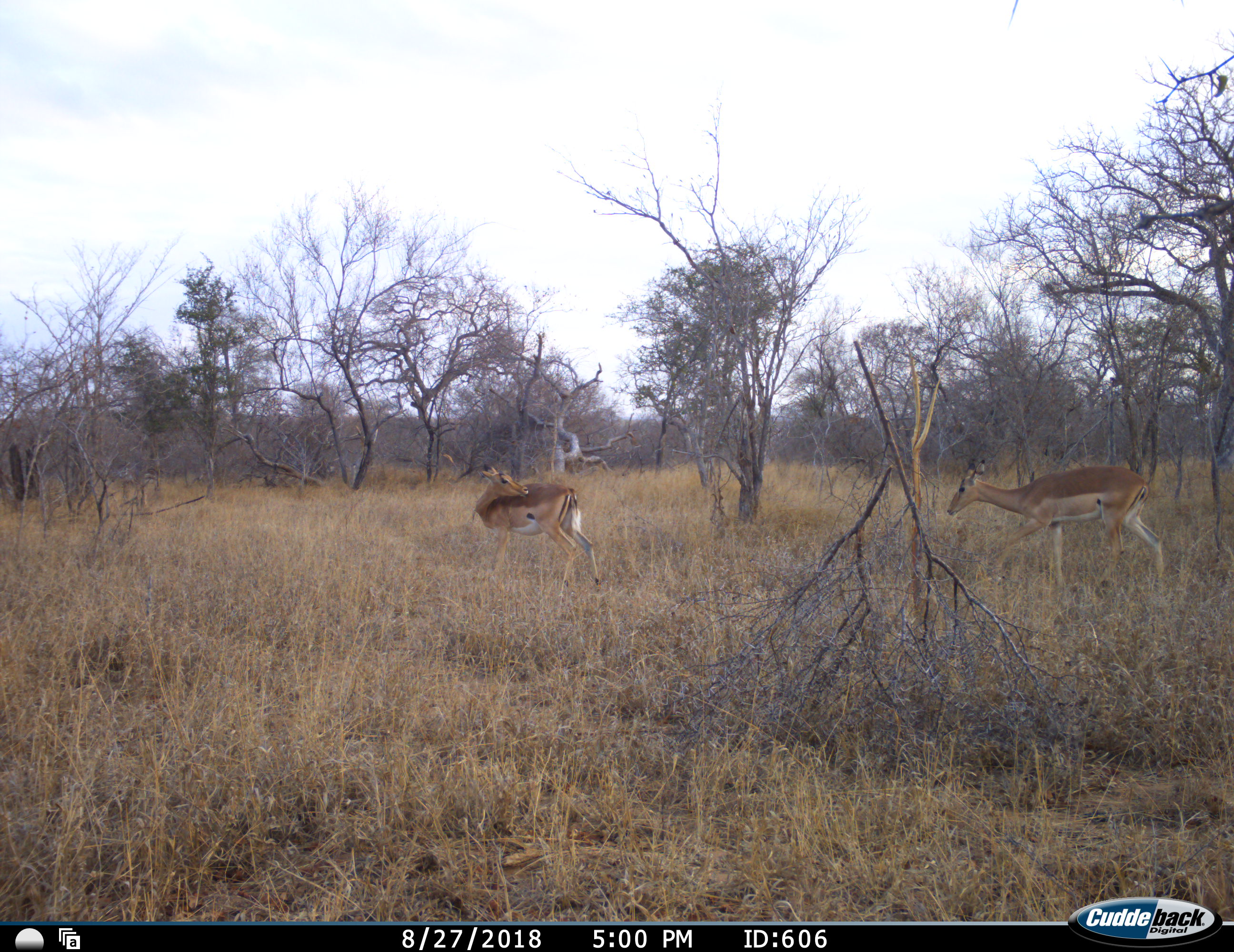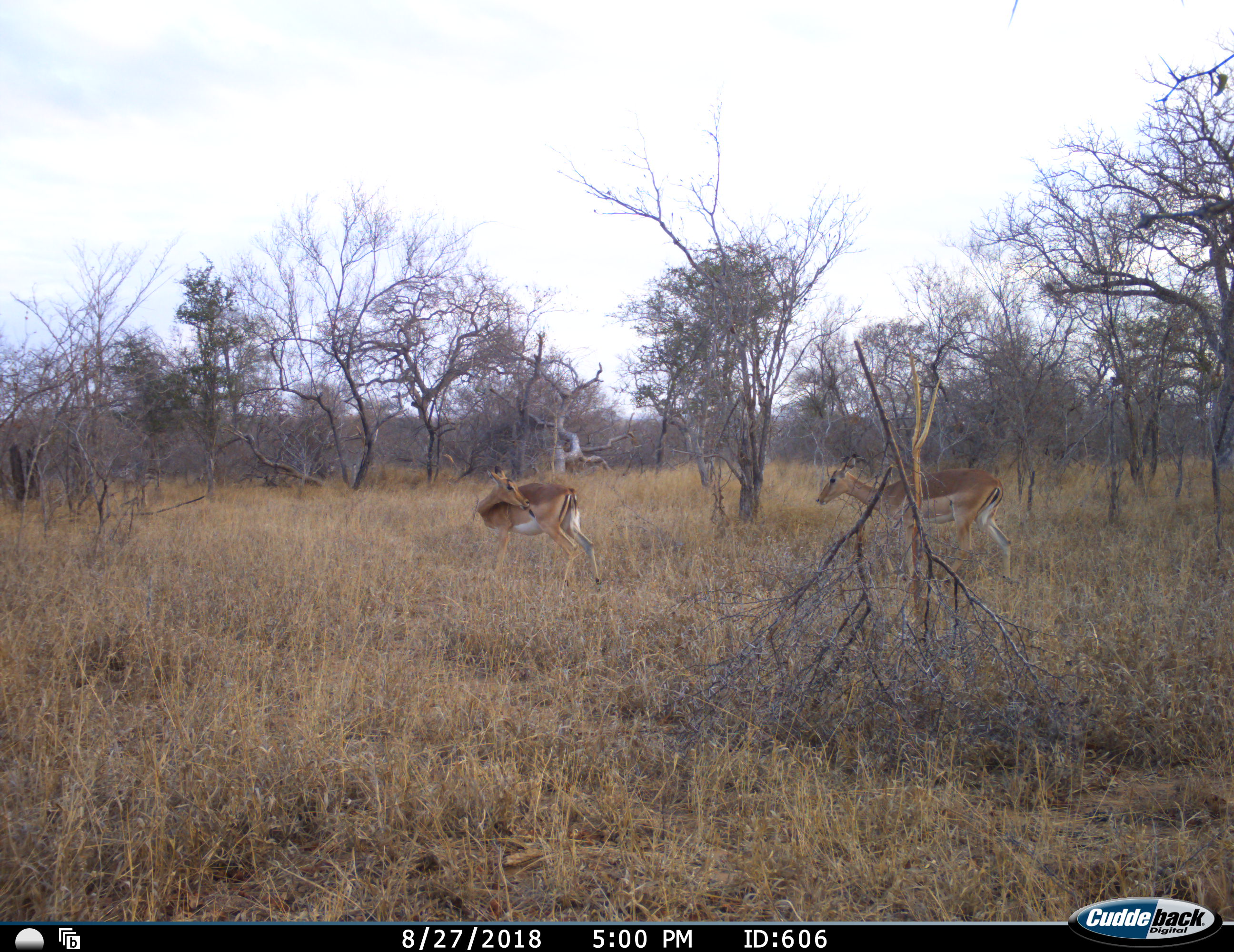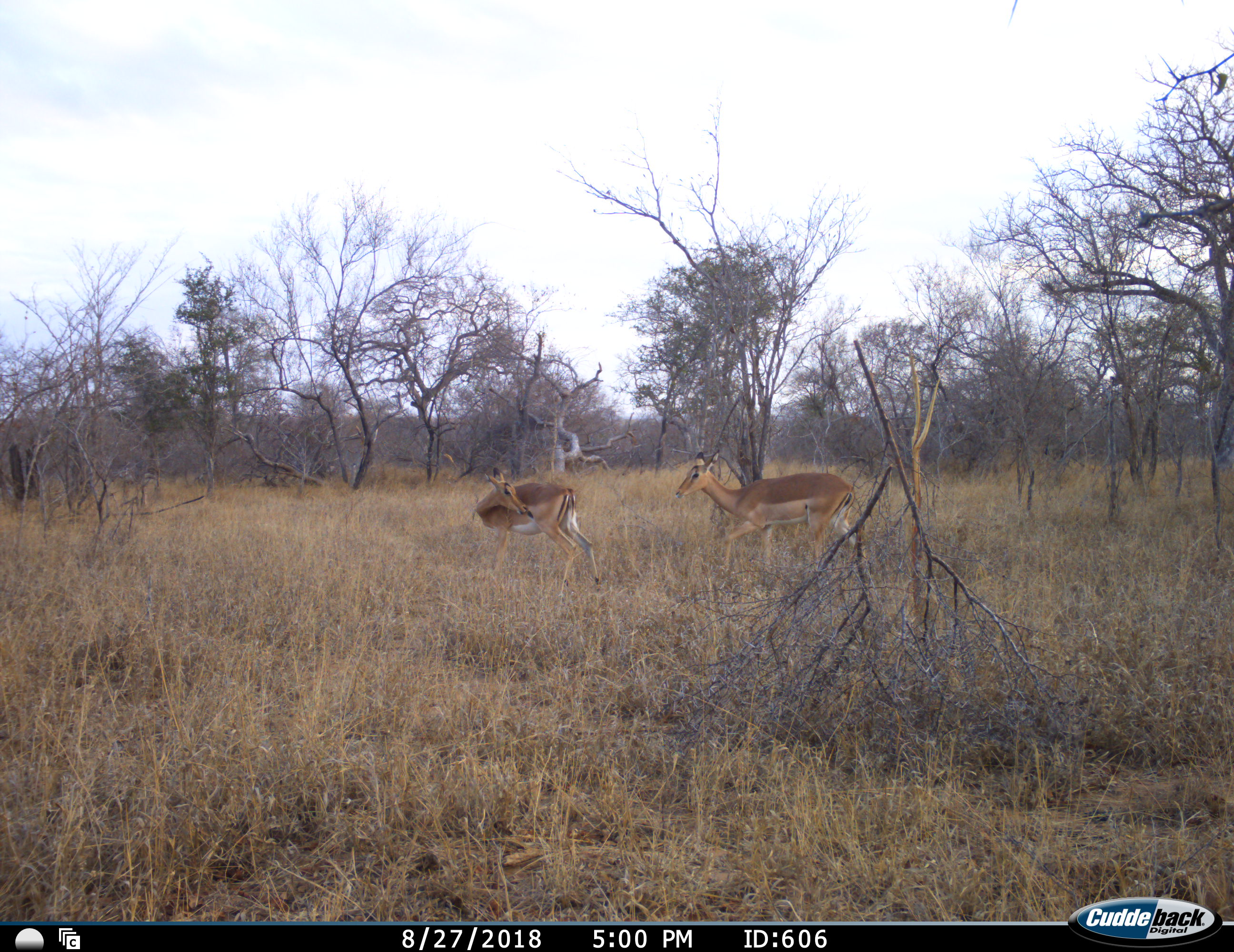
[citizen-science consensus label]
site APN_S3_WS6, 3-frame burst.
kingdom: Animalia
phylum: Chordata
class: Mammalia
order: Artiodactyla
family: Bovidae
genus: Aepyceros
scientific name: Aepyceros melampus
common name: impala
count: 2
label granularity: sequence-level